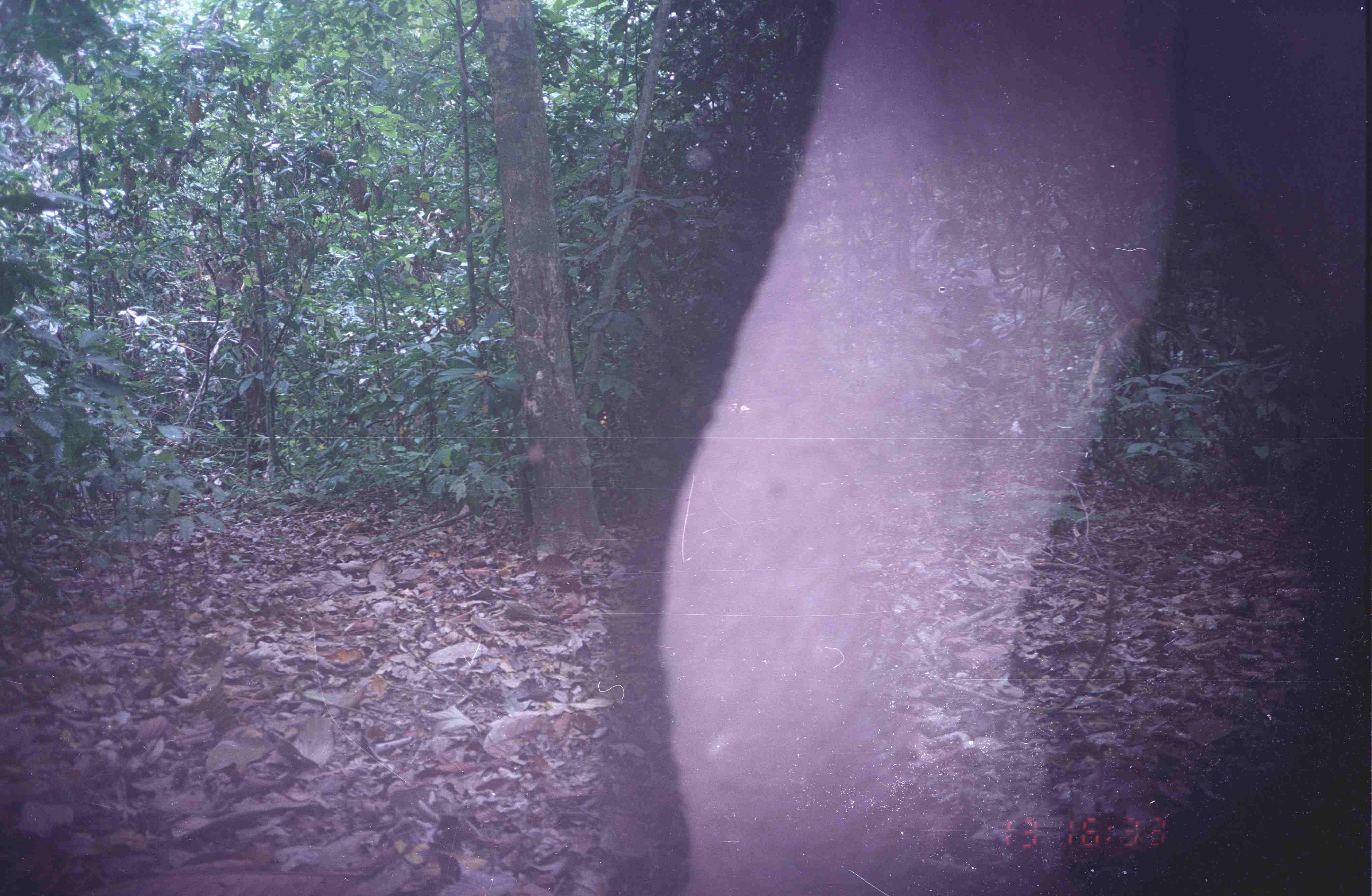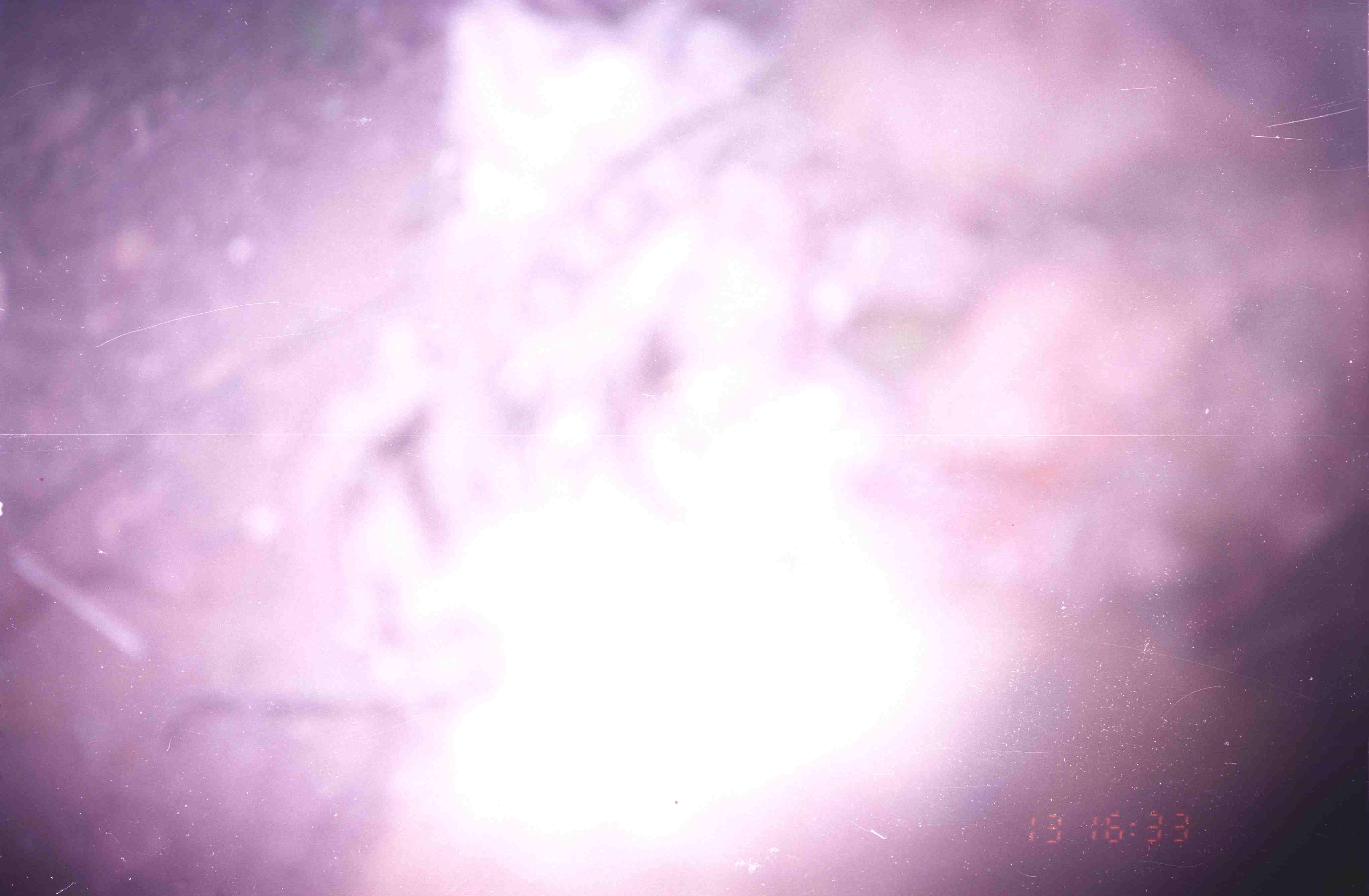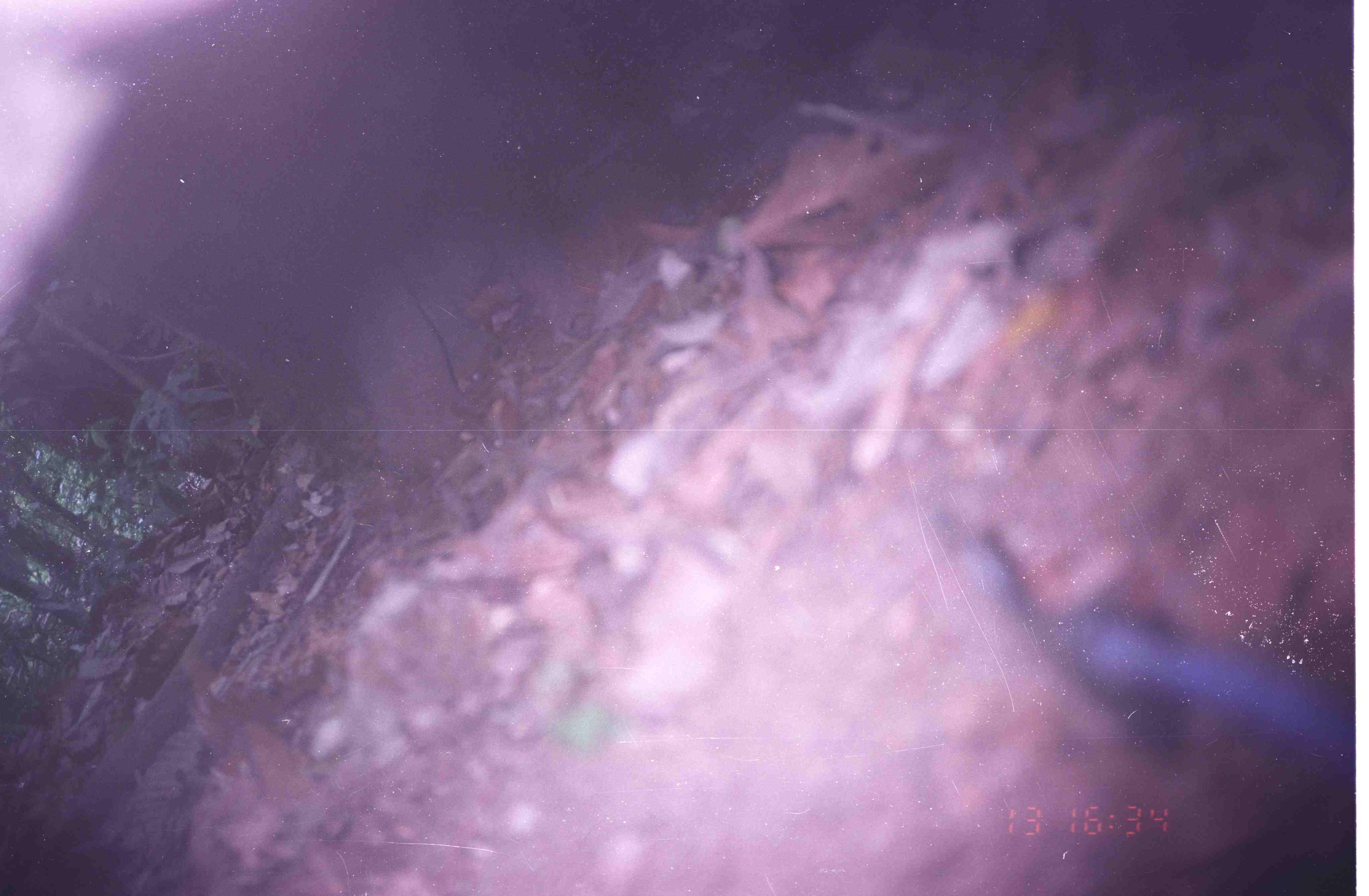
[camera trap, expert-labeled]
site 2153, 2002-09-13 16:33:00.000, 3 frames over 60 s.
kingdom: Animalia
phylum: Chordata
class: Mammalia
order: Proboscidea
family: Elephantidae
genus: Elephas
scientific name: Elephas maximus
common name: asian elephant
Elephas maximus (asian elephant), count 1.